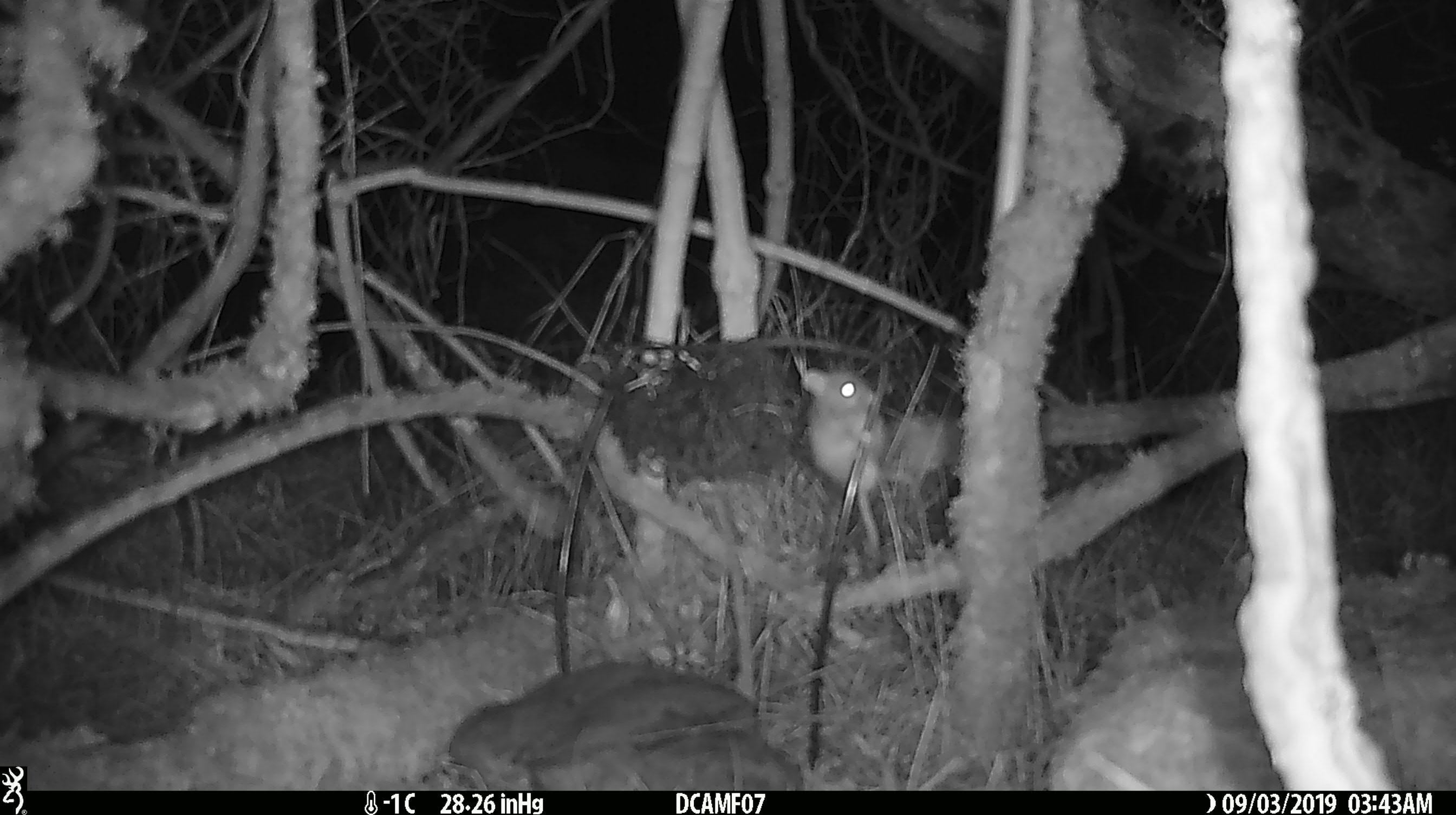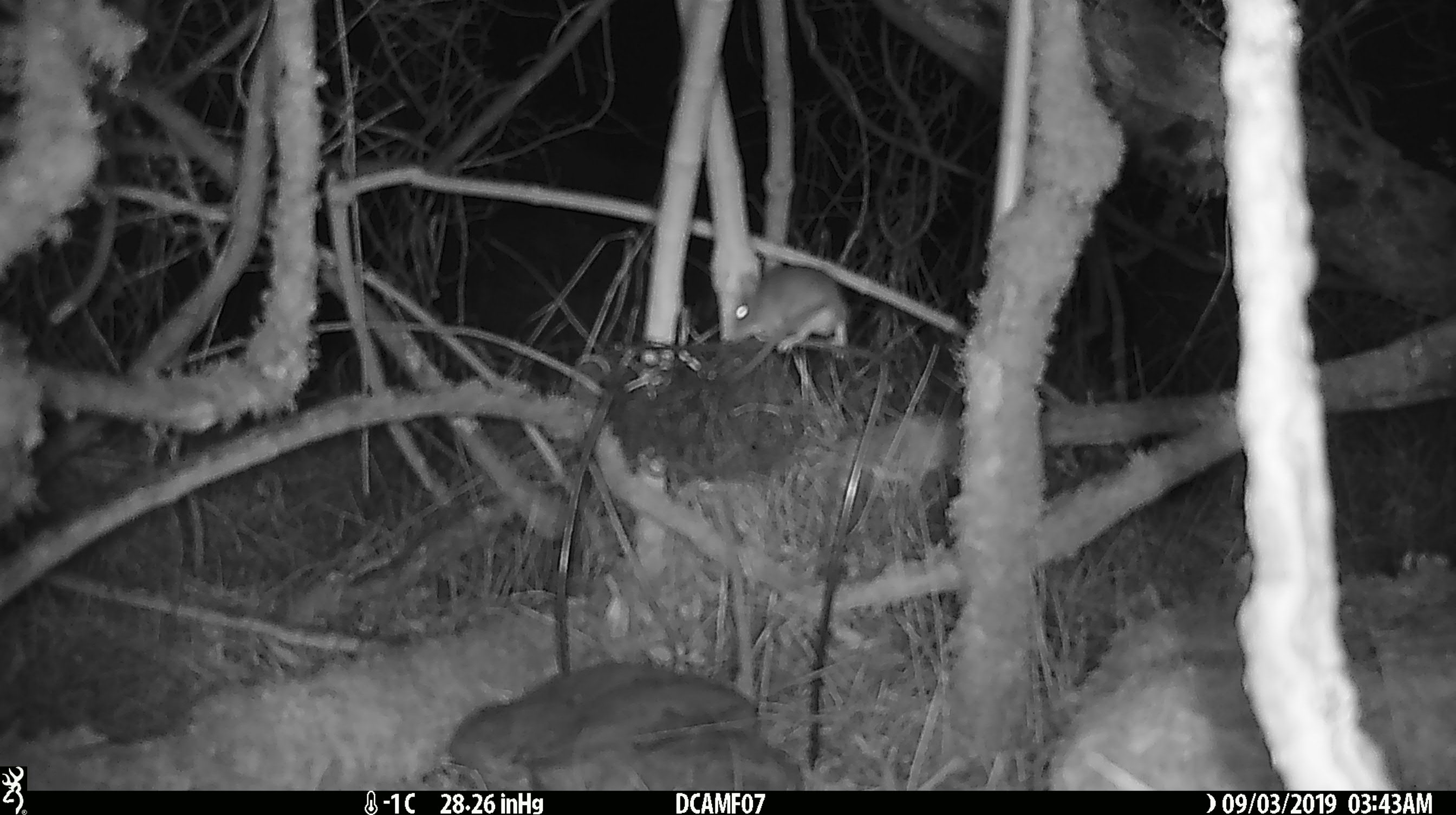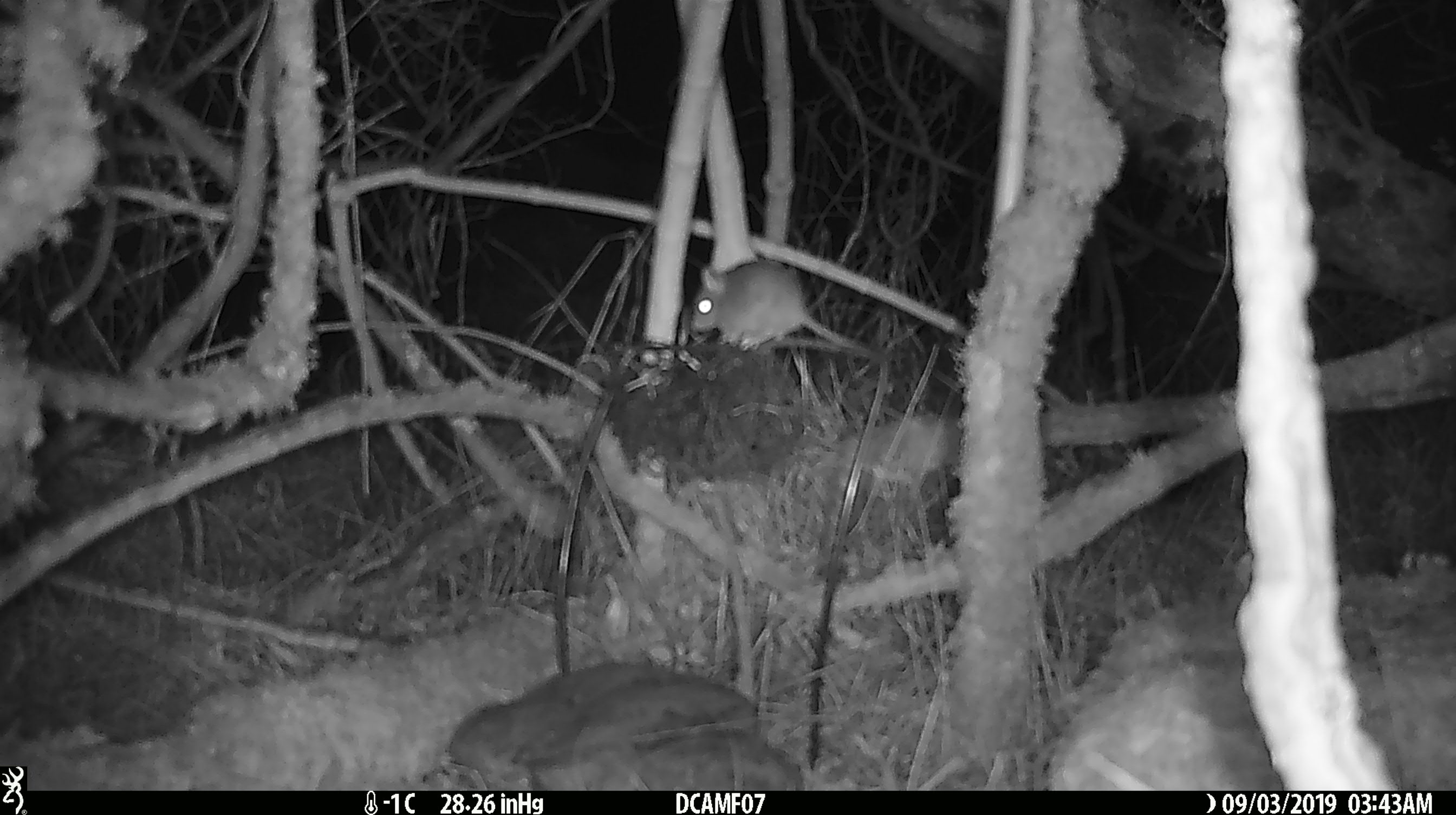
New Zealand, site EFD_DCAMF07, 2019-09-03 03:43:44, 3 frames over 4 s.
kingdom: Animalia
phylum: Chordata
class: Mammalia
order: Rodentia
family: Muridae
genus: Mus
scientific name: Mus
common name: mouse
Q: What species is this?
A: Mouse (Mus).